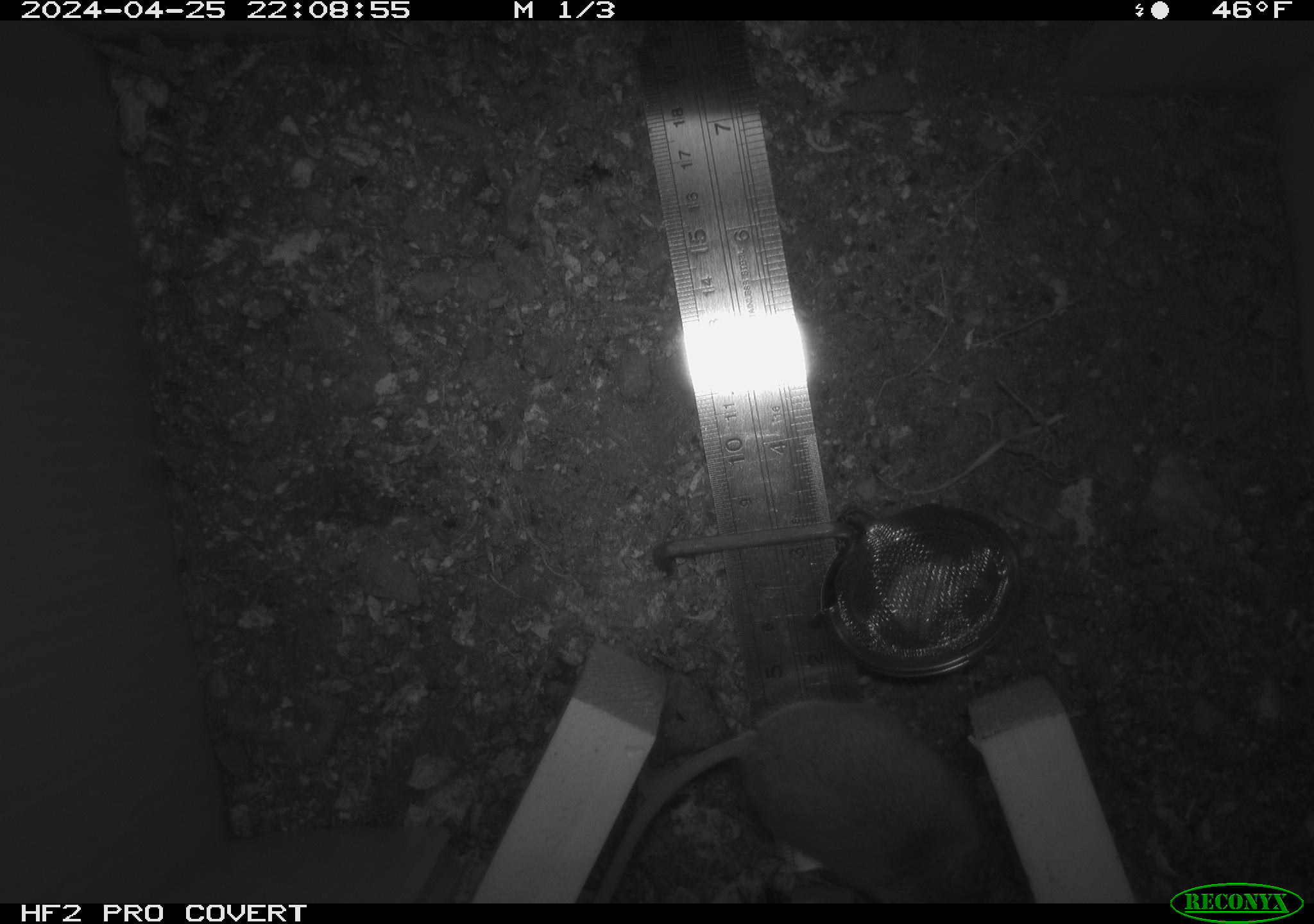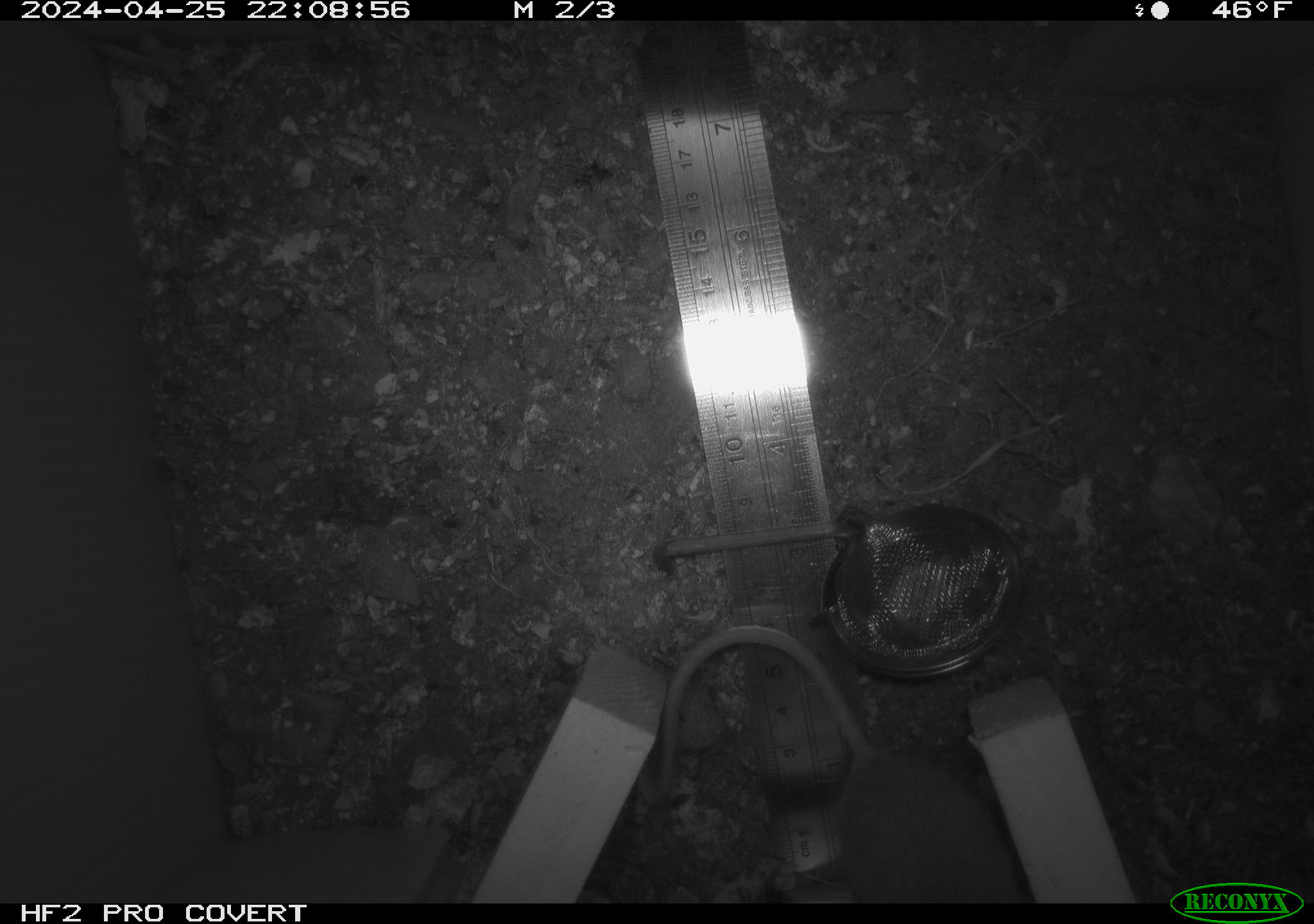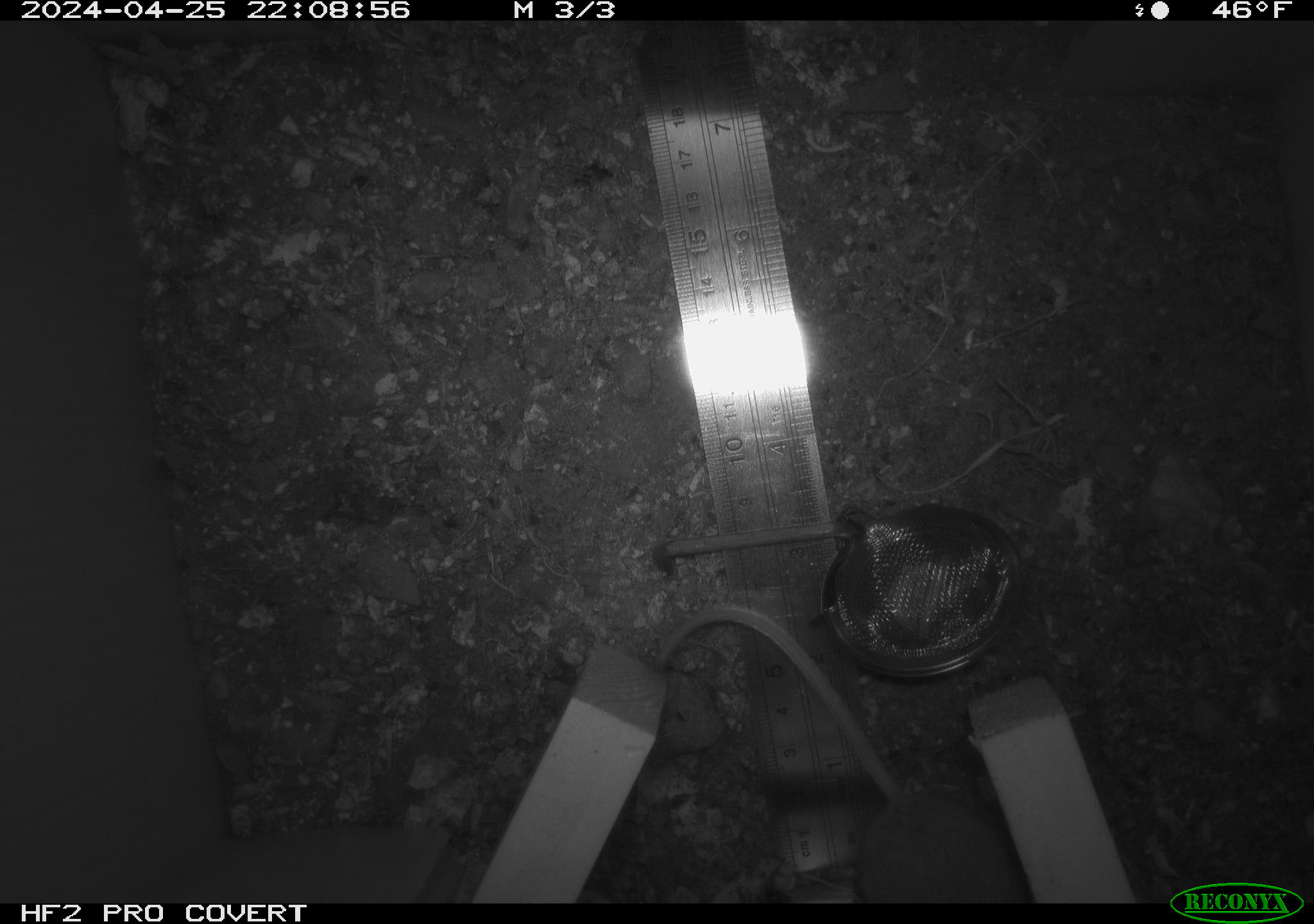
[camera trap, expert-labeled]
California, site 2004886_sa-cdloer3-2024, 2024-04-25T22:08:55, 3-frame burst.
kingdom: Animalia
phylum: Chordata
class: Mammalia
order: Rodentia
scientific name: Rodentia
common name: mouse species